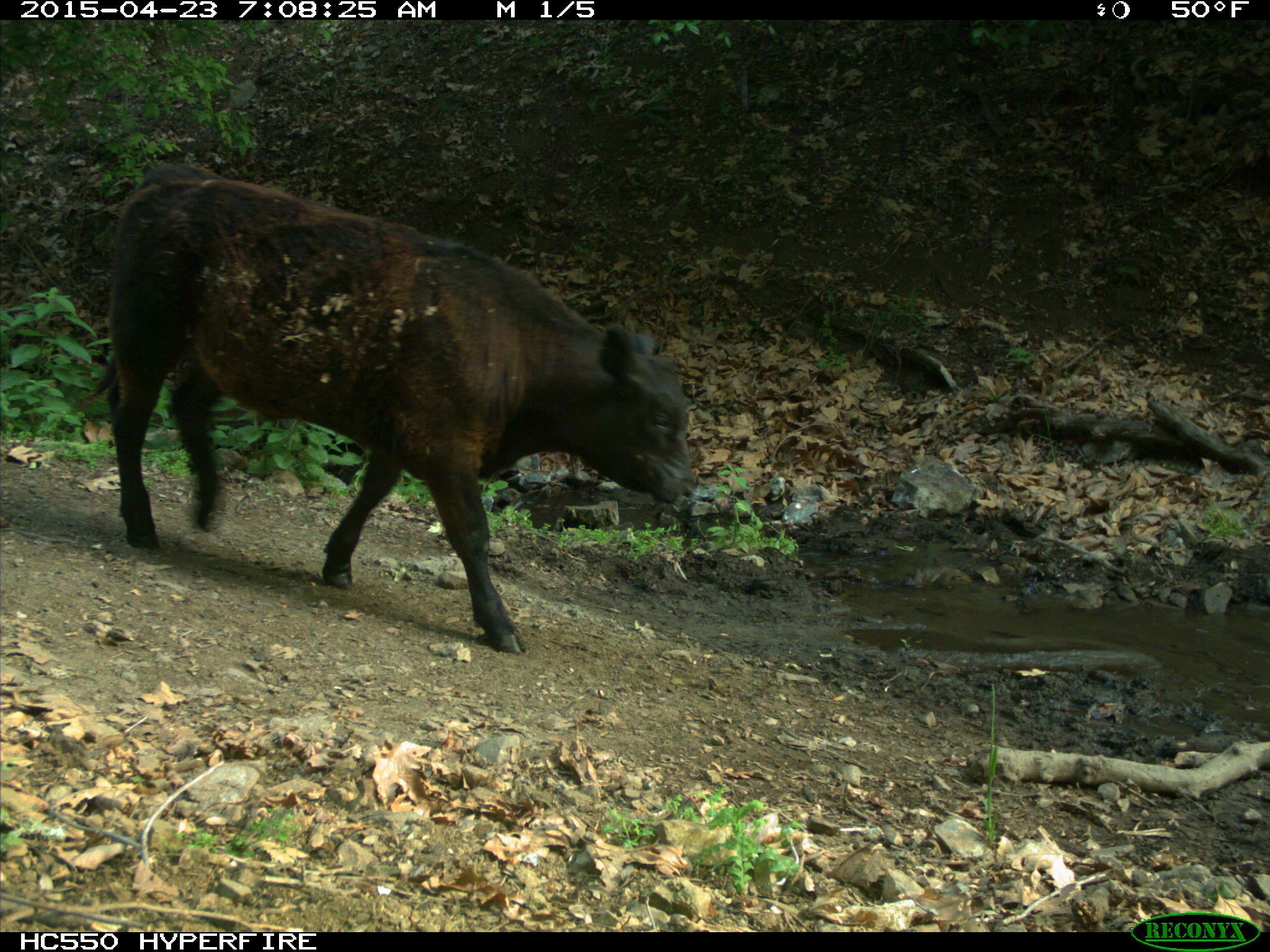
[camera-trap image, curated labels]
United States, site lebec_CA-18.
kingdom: Animalia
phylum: Chordata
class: Mammalia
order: Artiodactyla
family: Bovidae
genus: Bos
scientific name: Bos taurus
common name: domestic cow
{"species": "Bos taurus (domestic cow)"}